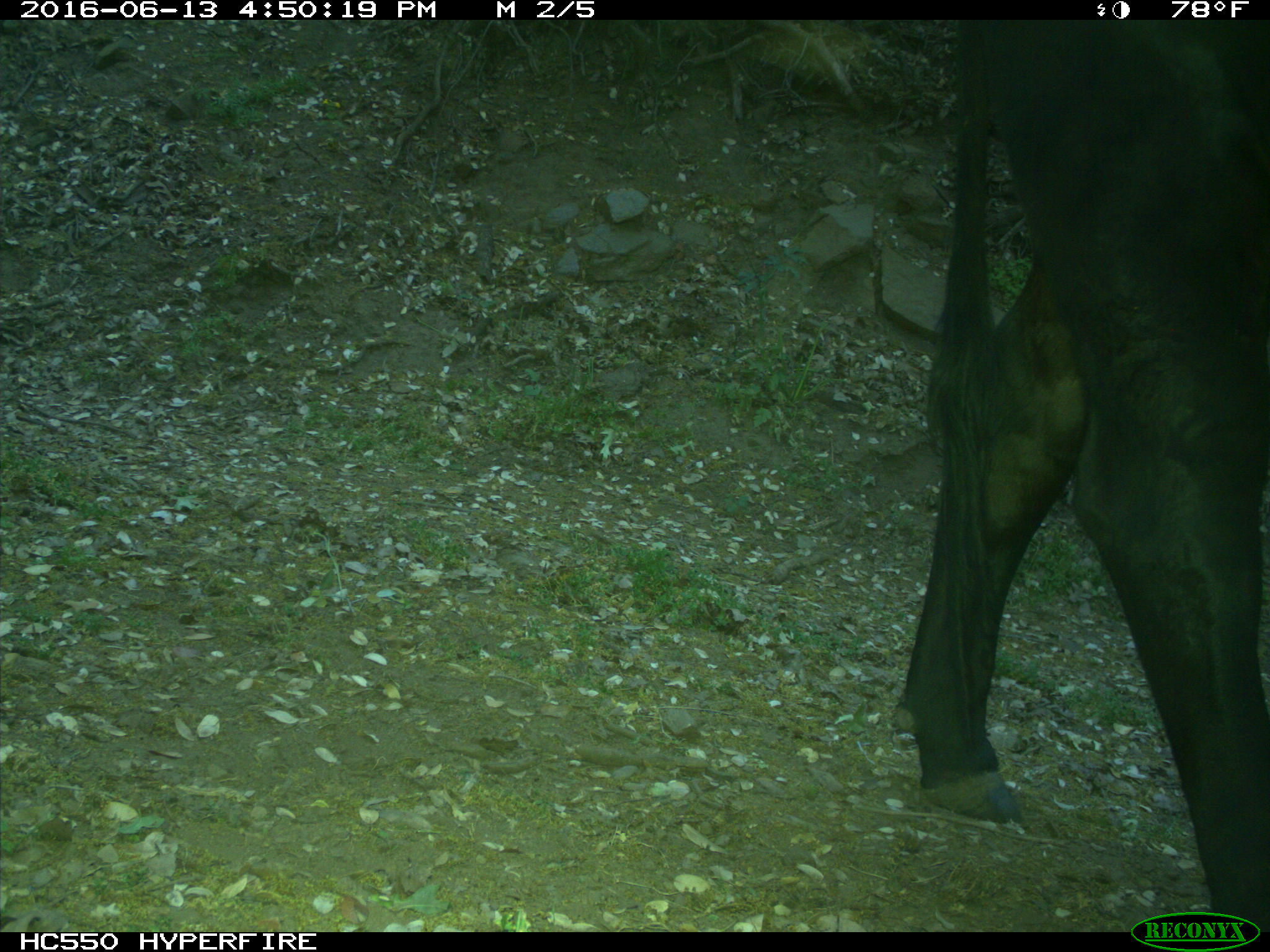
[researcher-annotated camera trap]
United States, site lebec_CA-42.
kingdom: Animalia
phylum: Chordata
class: Mammalia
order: Artiodactyla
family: Bovidae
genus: Bos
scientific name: Bos taurus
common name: domestic cow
Bos taurus (domestic cow).